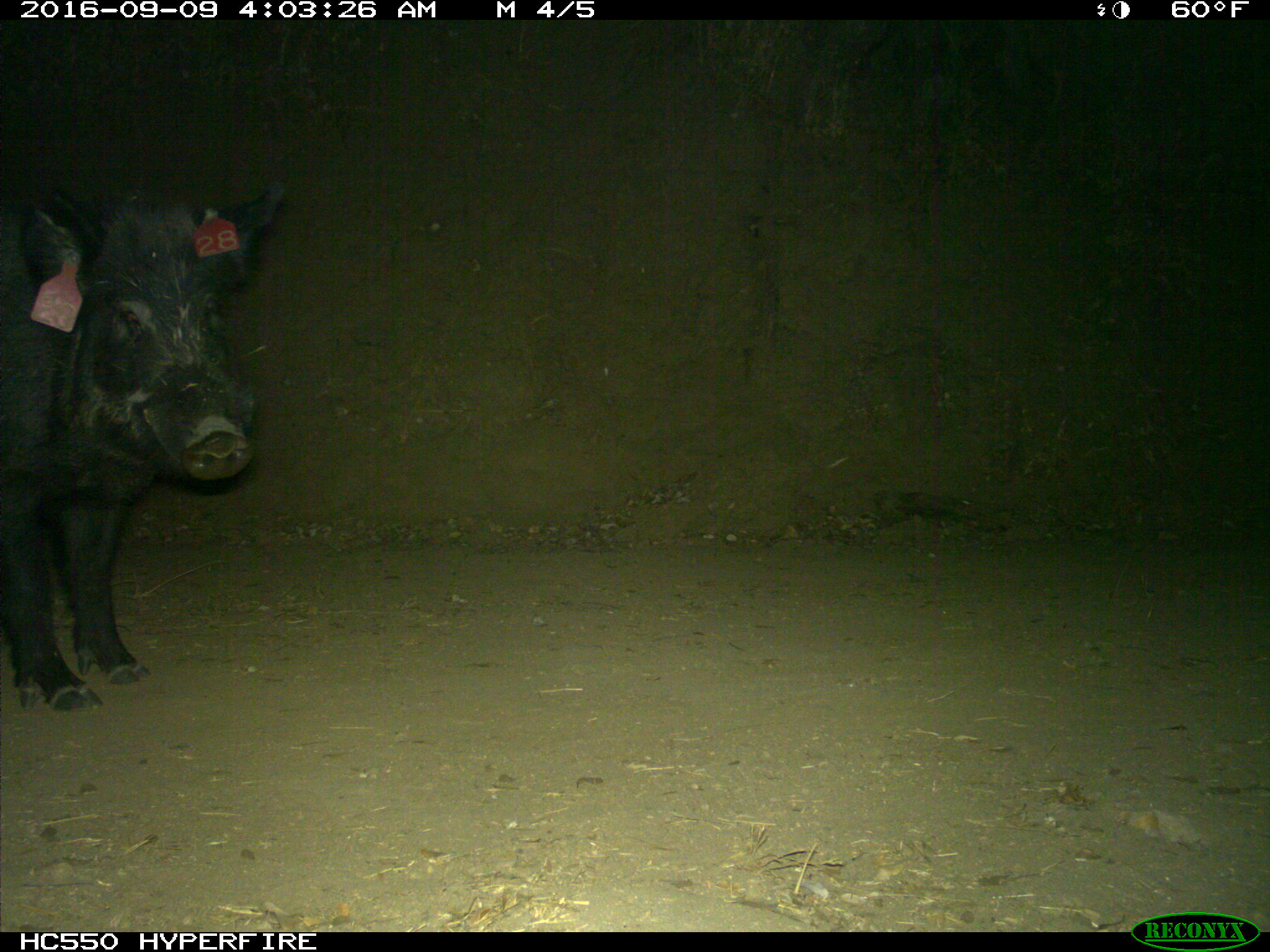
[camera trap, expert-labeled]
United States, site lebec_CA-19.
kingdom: Animalia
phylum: Chordata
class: Mammalia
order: Artiodactyla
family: Suidae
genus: Sus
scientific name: Sus scrofa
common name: wild boar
Sus scrofa (wild boar).